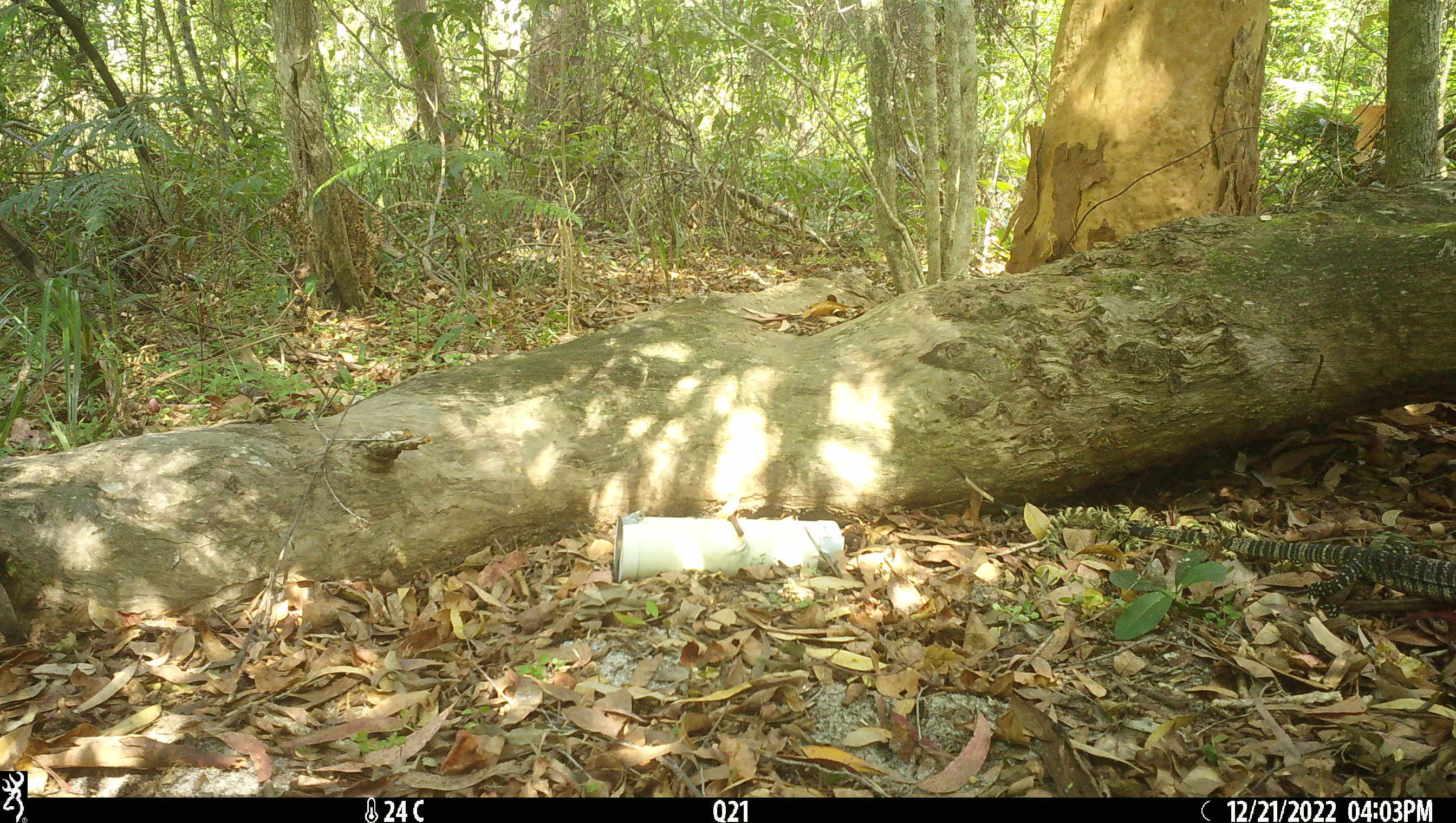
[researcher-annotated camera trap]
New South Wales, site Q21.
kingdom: Animalia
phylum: Chordata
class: Reptilia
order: Squamata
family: Varanidae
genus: Varanus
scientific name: Varanus varius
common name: lace monitor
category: goanna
Goanna (lace monitor) (Varanus varius).